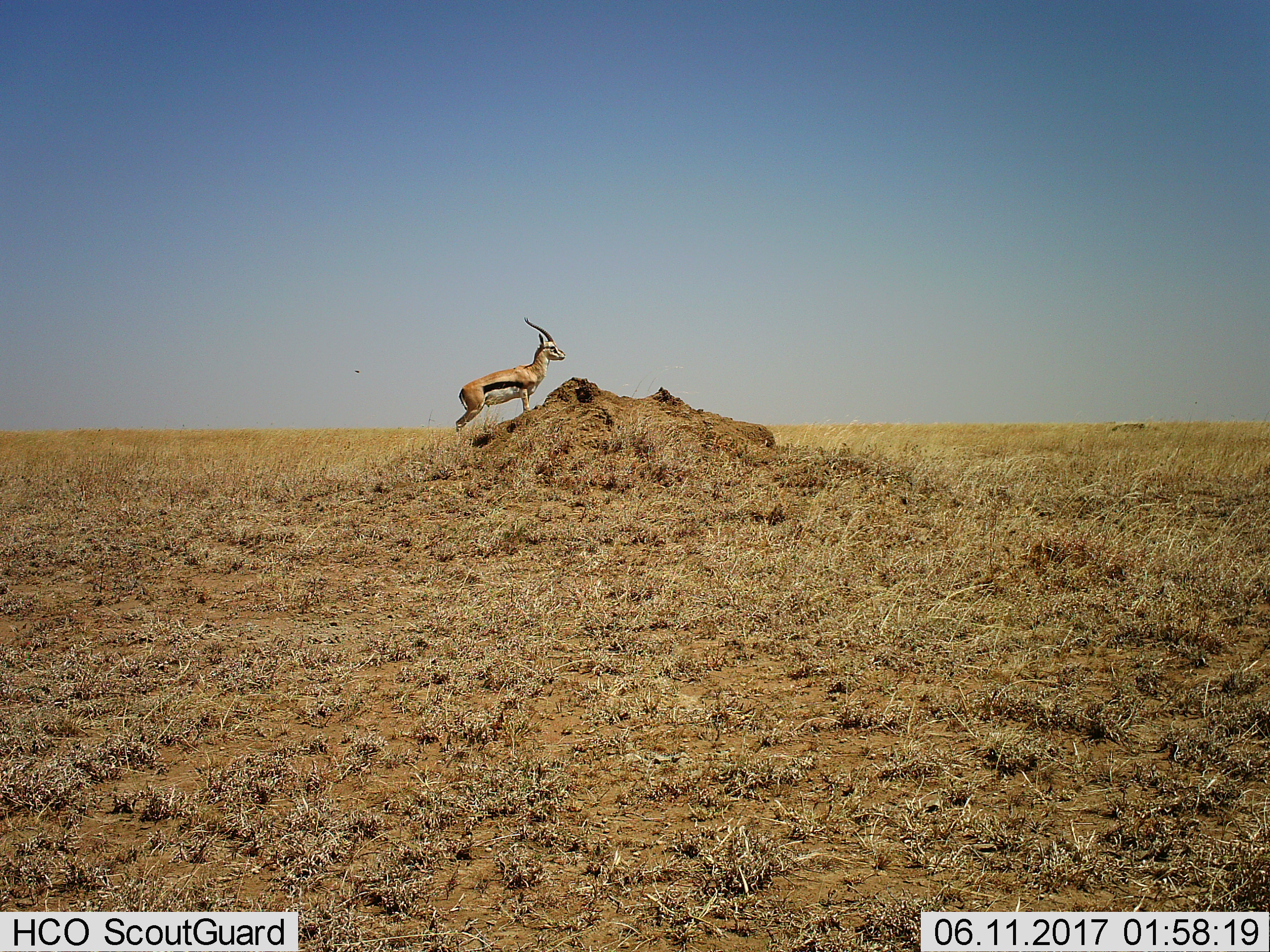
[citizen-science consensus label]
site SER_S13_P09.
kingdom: Animalia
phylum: Chordata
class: Mammalia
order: Artiodactyla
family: Bovidae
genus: Eudorcas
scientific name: Eudorcas thomsonii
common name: thomson's gazelle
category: gazellethomsons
Gazellethomsons (thomson's gazelle) (Eudorcas thomsonii), count 1. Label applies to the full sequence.